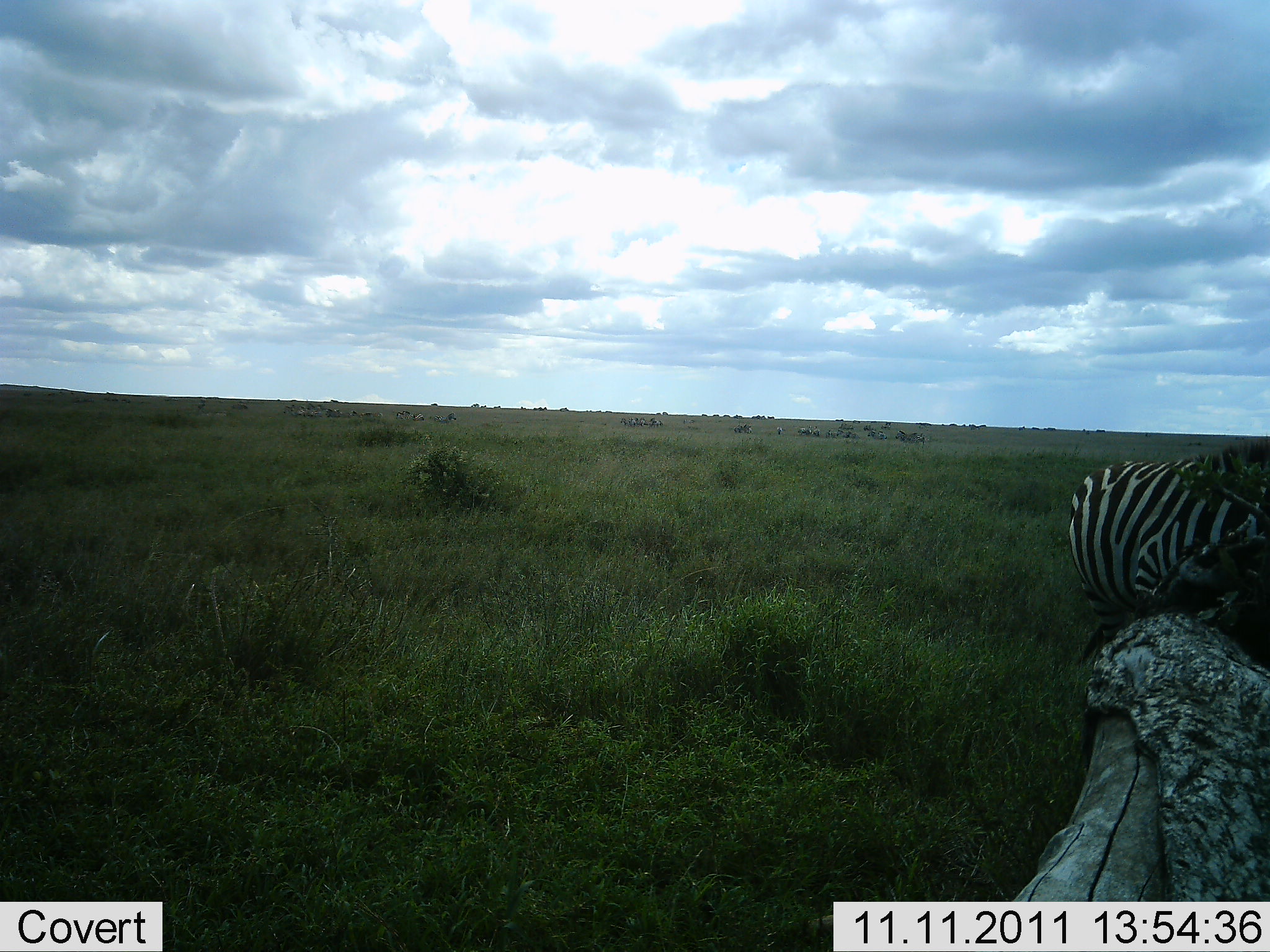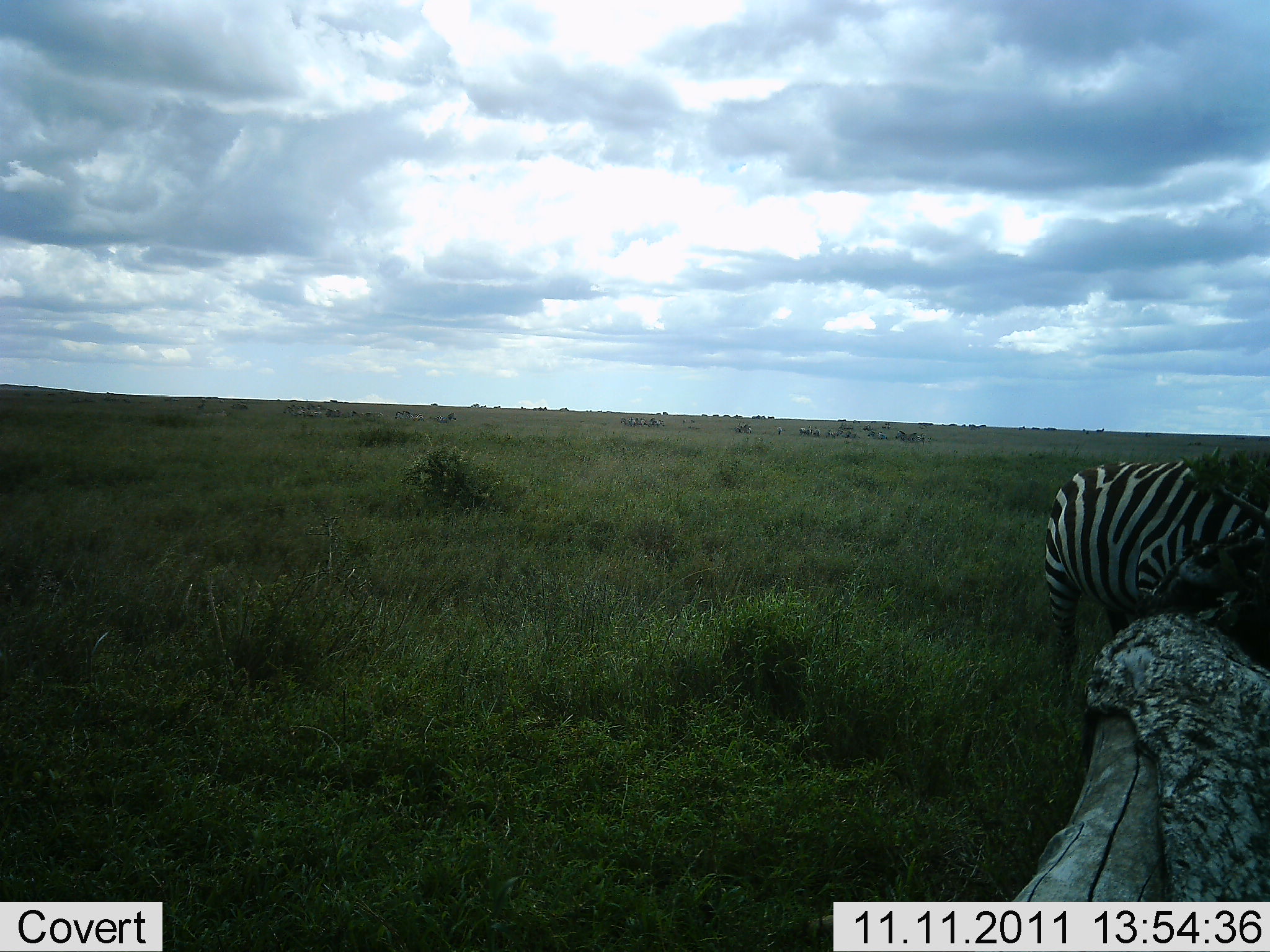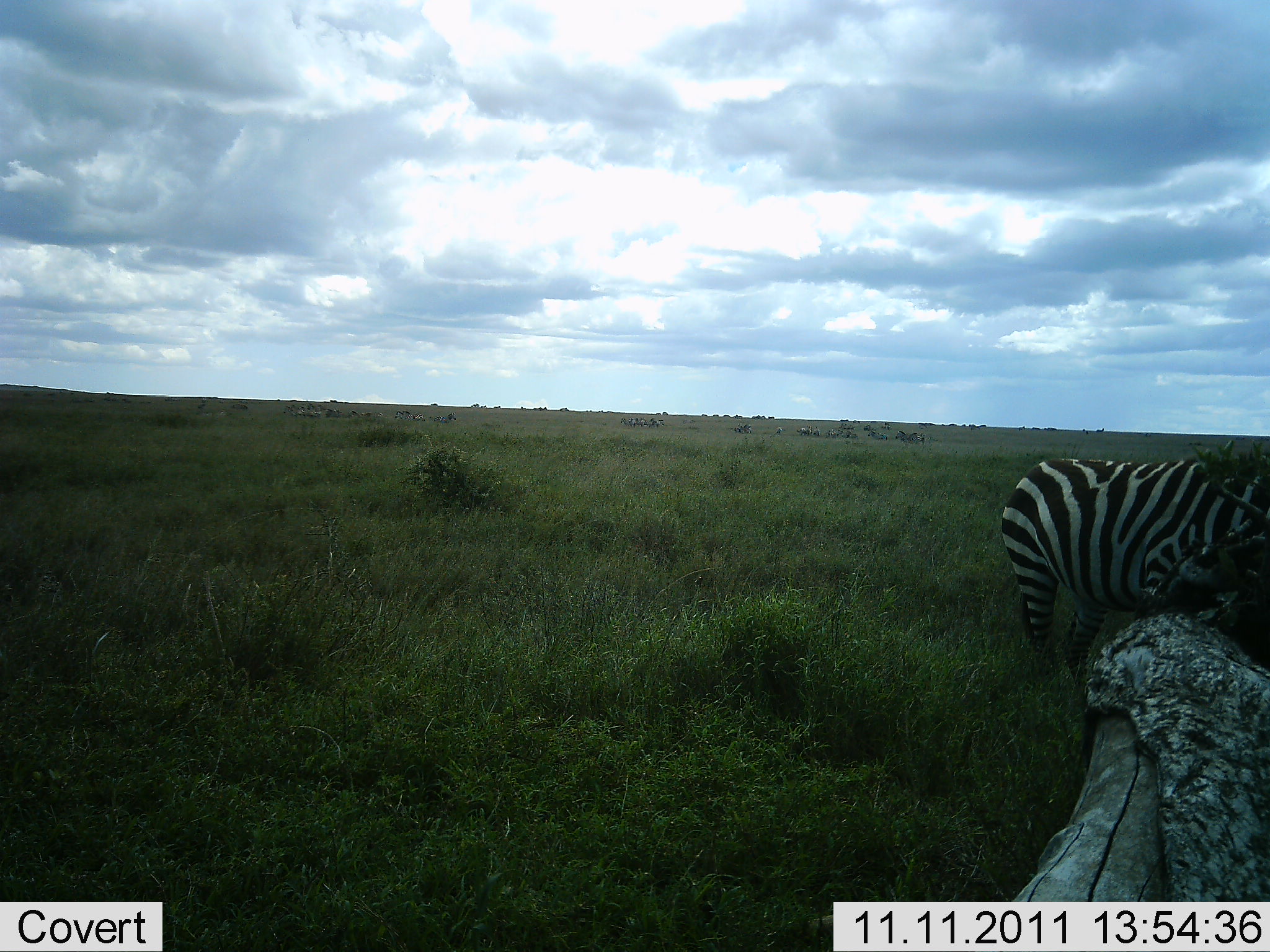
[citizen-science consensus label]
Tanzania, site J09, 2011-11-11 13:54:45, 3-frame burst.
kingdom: Animalia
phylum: Chordata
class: Mammalia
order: Perissodactyla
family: Equidae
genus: Equus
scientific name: Equus quagga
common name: plains zebra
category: zebra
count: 1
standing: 38%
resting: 0%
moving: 62%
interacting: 0%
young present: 0%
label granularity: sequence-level